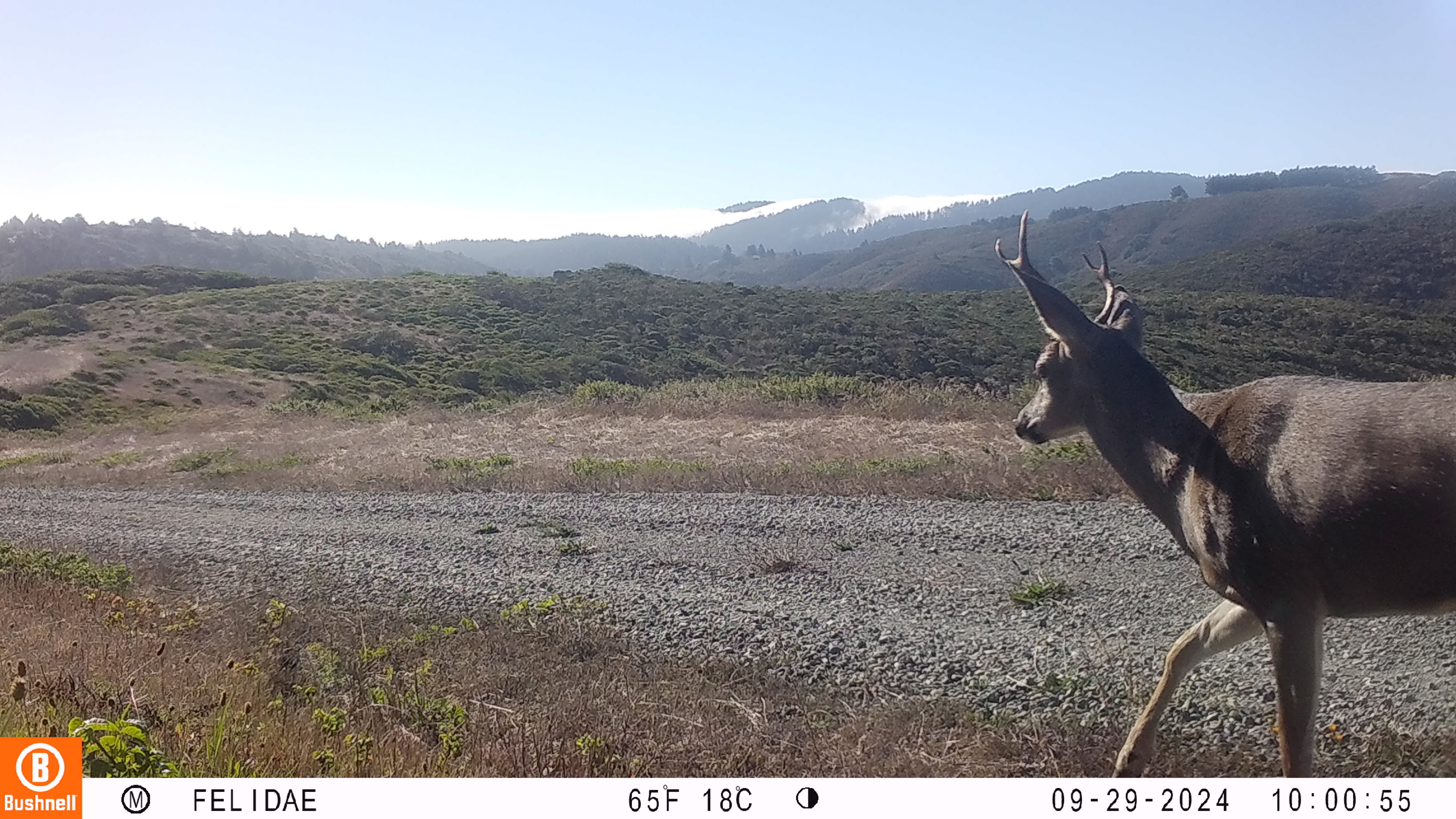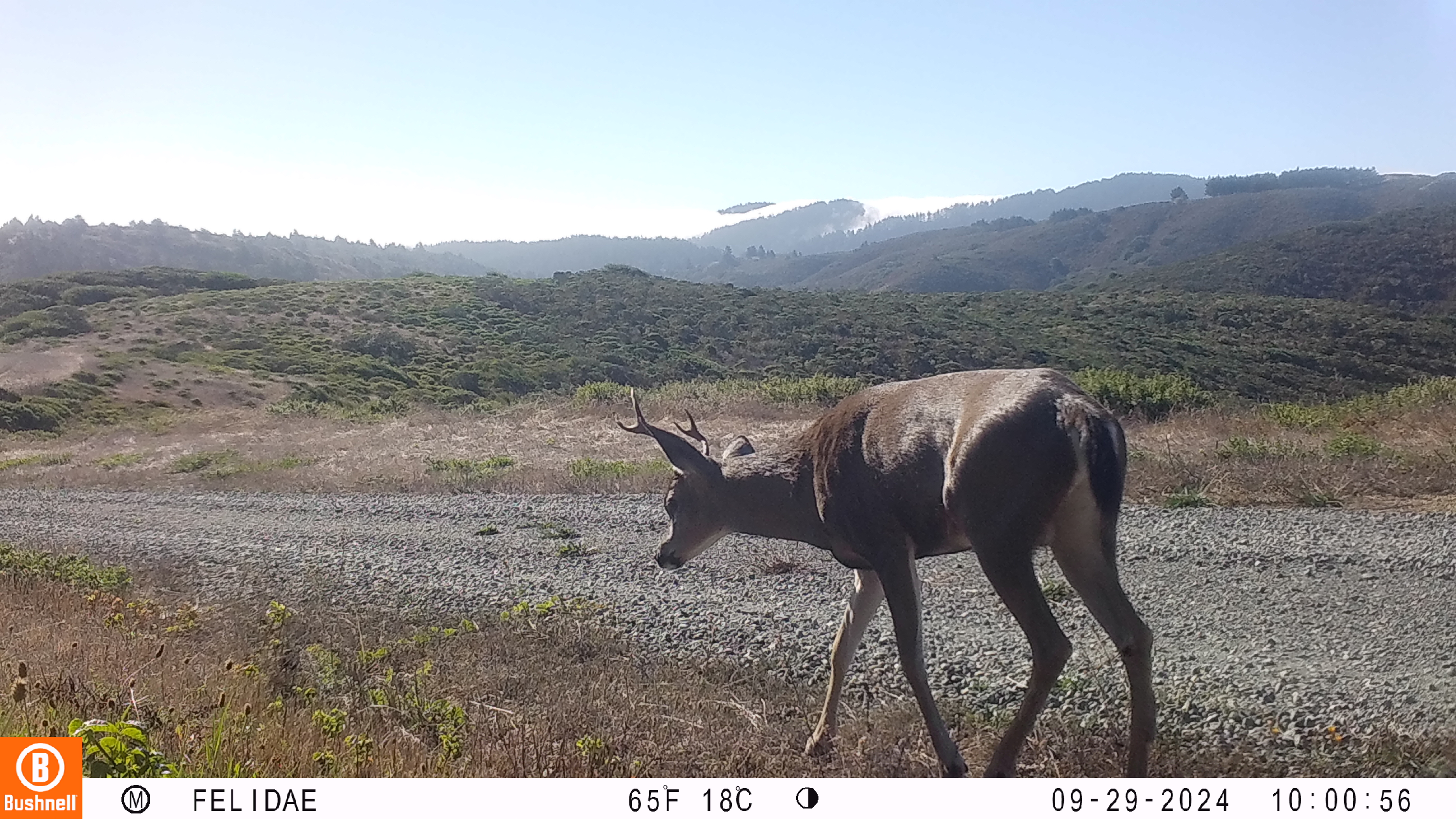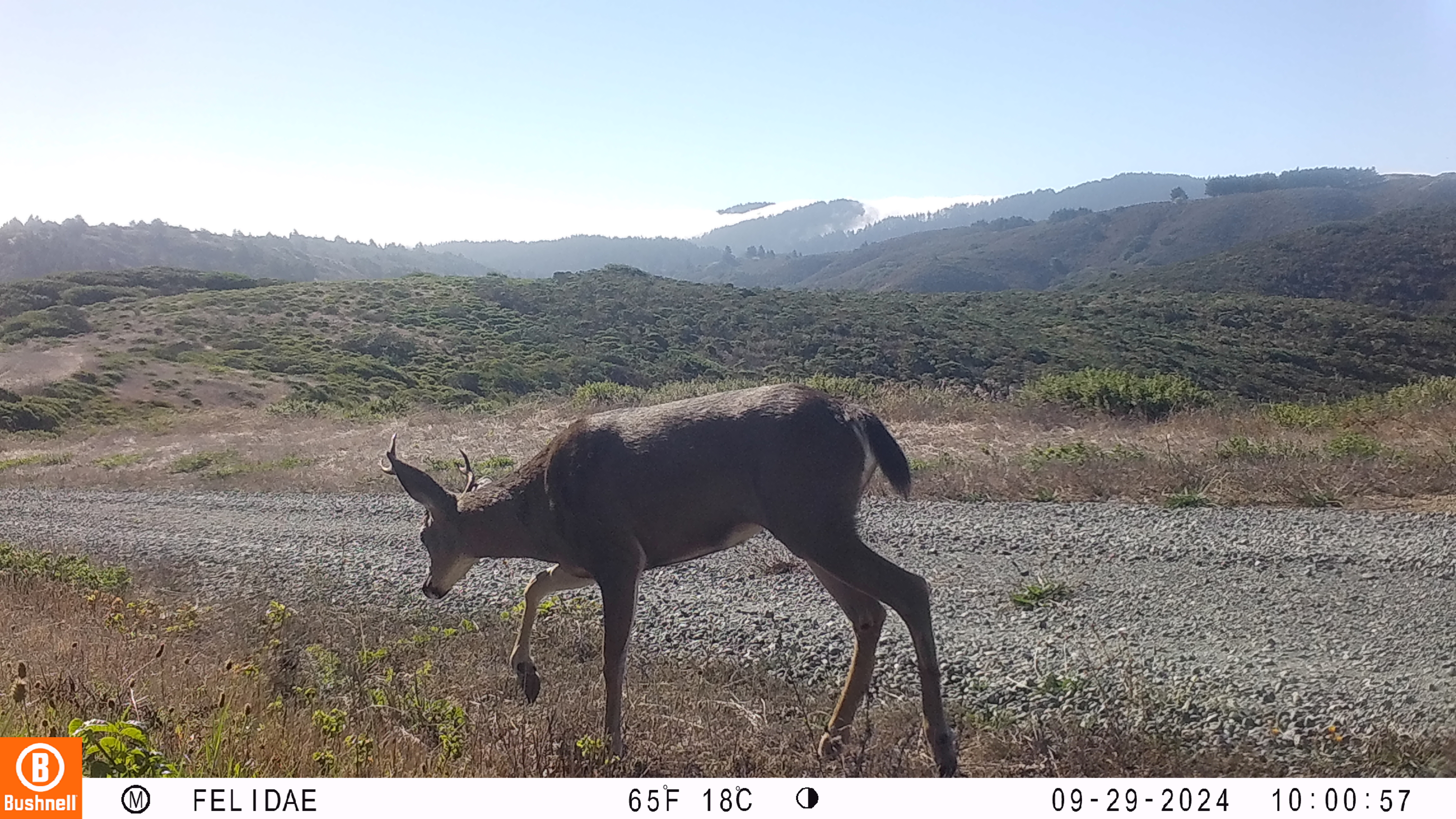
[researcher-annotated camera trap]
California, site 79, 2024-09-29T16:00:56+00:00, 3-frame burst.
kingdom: Animalia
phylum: Chordata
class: Mammalia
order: Artiodactyla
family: Cervidae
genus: Odocoileus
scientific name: Odocoileus hemionus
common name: mule deer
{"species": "mule deer (Odocoileus hemionus)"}